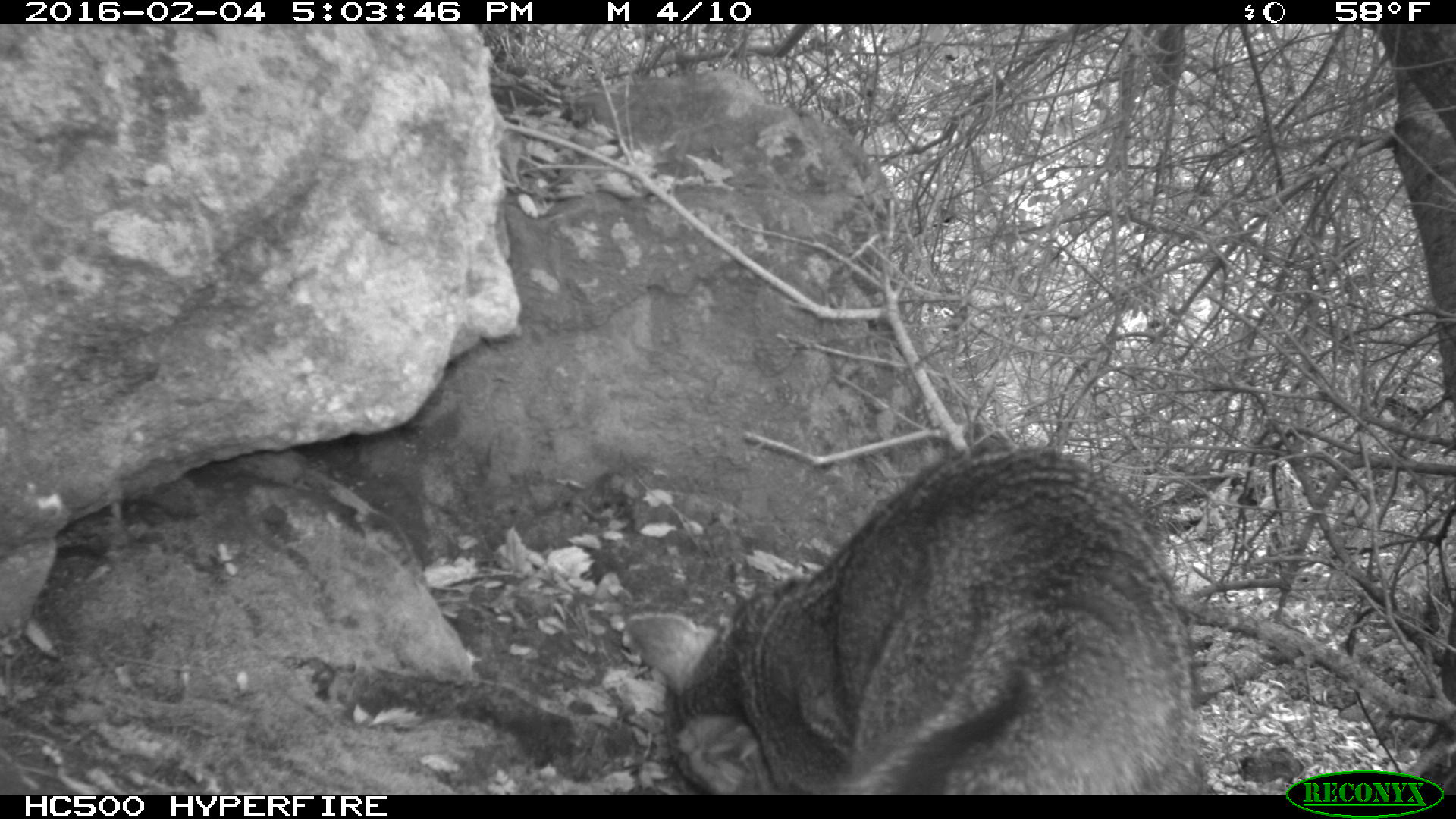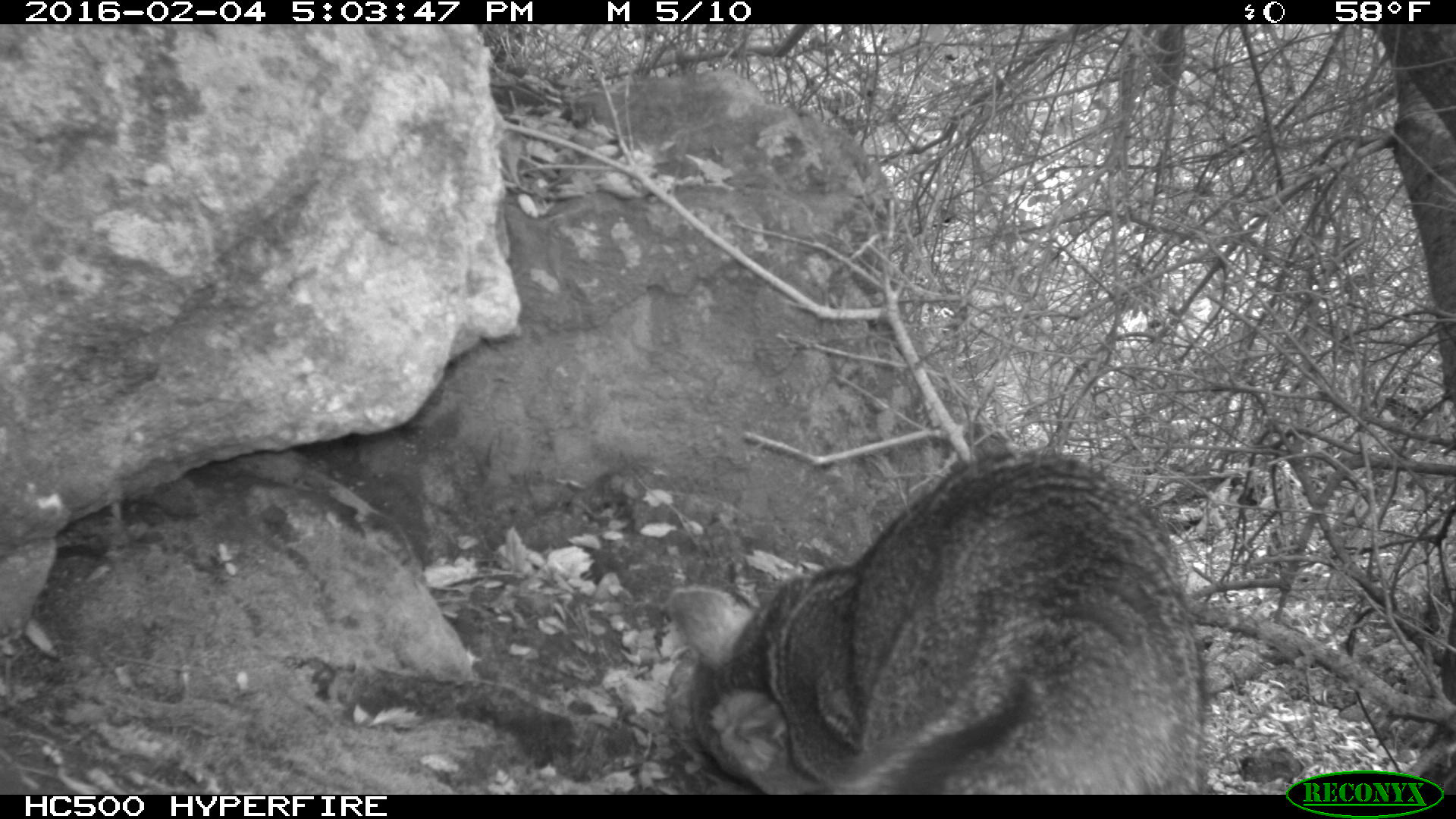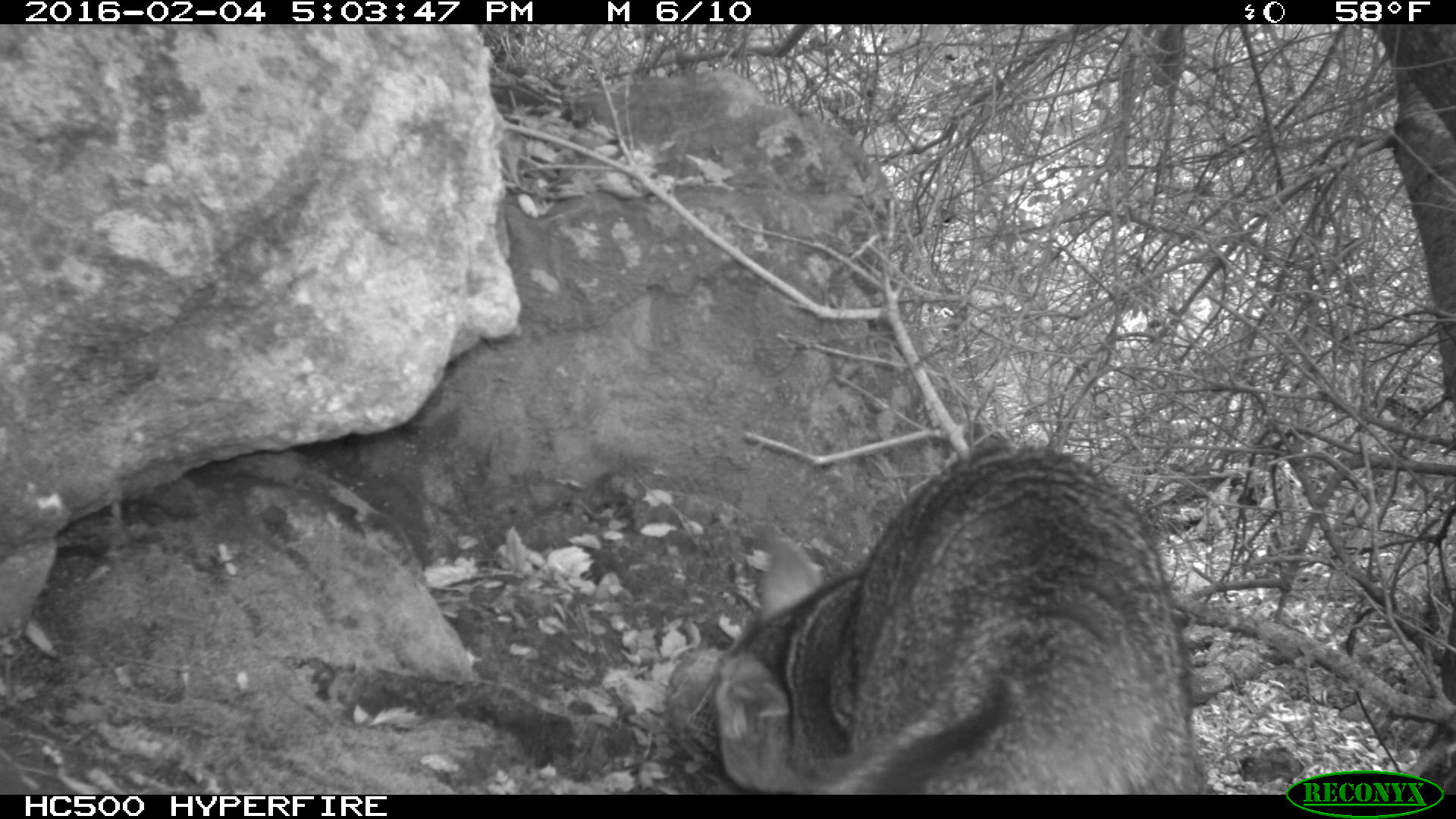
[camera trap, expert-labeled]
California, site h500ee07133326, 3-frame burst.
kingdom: Animalia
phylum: Chordata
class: Mammalia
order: Carnivora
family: Canidae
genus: Urocyon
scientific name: Urocyon littoralis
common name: island fox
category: fox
Fox (island fox) (Urocyon littoralis).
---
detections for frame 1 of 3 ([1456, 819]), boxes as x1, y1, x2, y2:
fox: 625, 445, 1198, 795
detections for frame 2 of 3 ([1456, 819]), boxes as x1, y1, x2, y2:
fox: 665, 449, 1201, 793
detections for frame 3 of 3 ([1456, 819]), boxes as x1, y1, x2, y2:
fox: 714, 441, 1196, 793